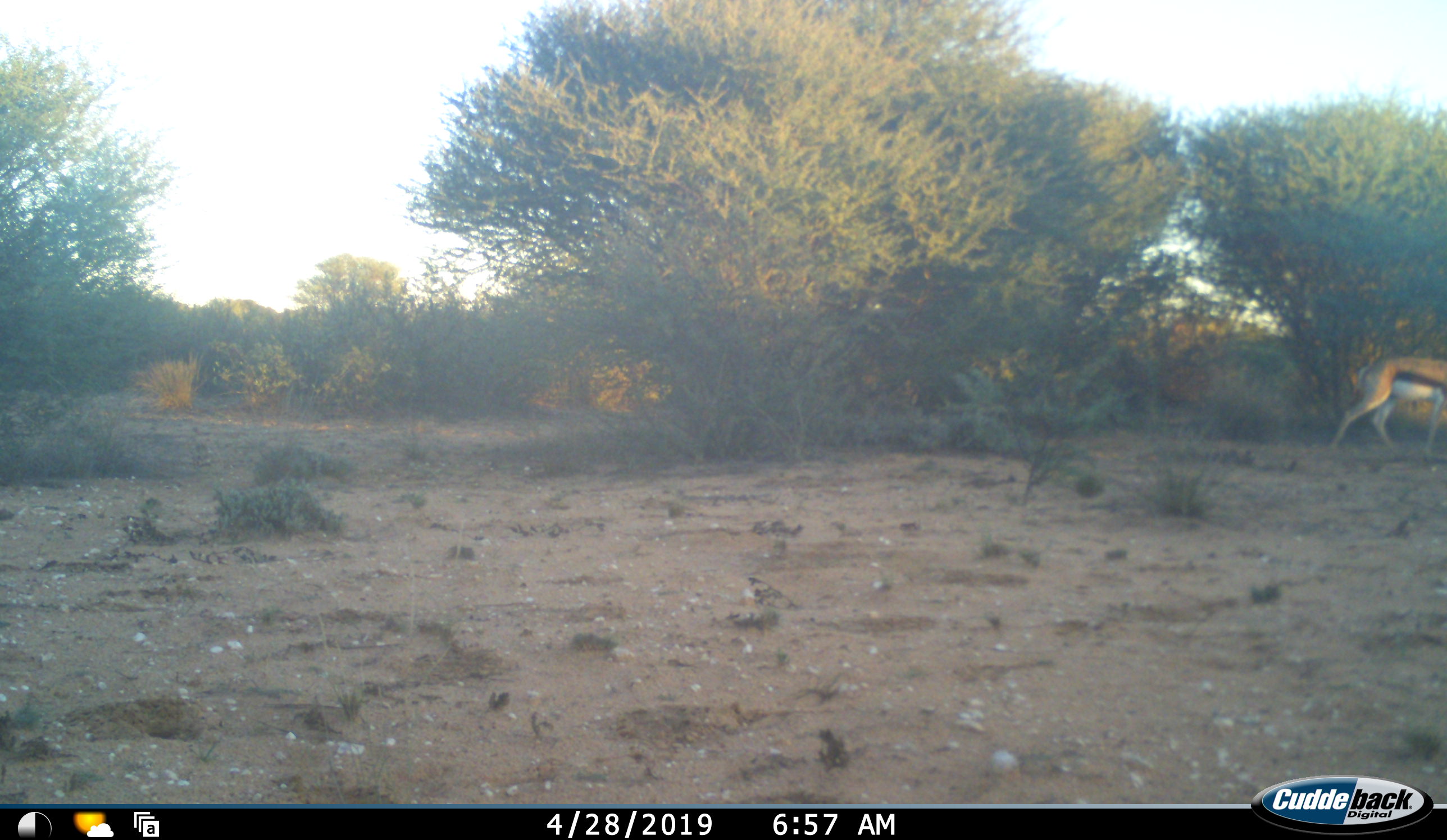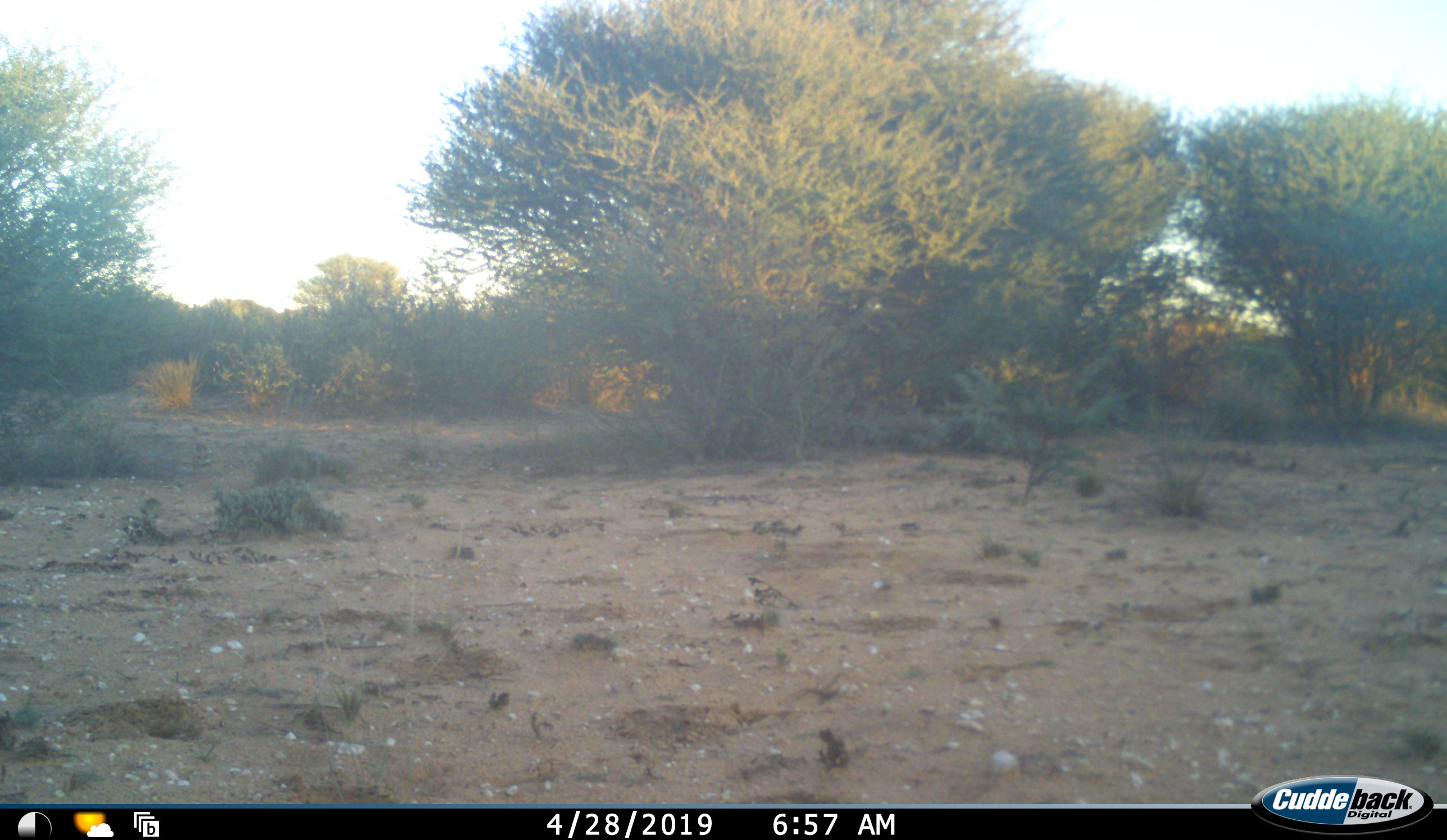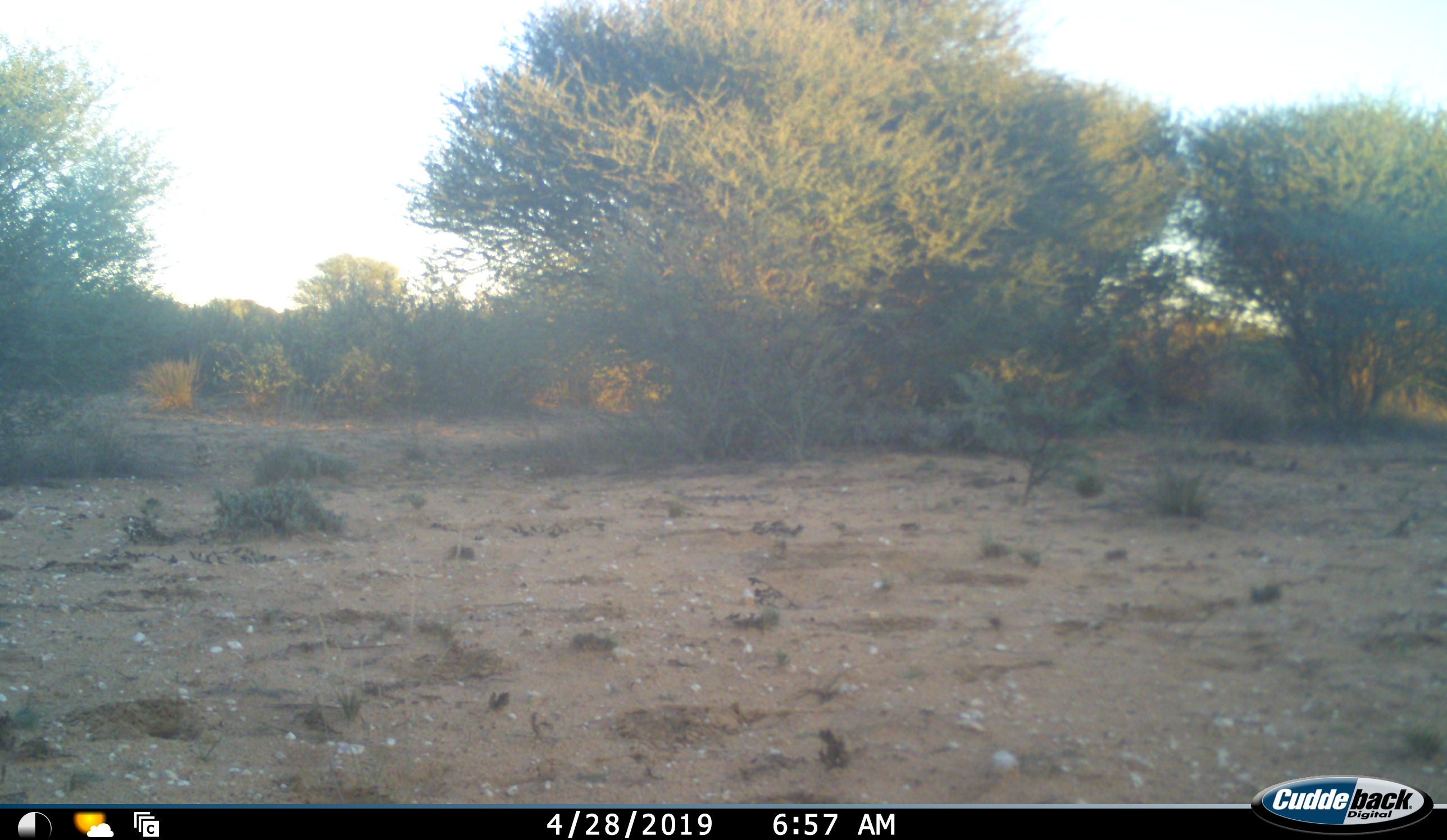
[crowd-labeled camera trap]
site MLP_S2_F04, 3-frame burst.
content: unidentified animal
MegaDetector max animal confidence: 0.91